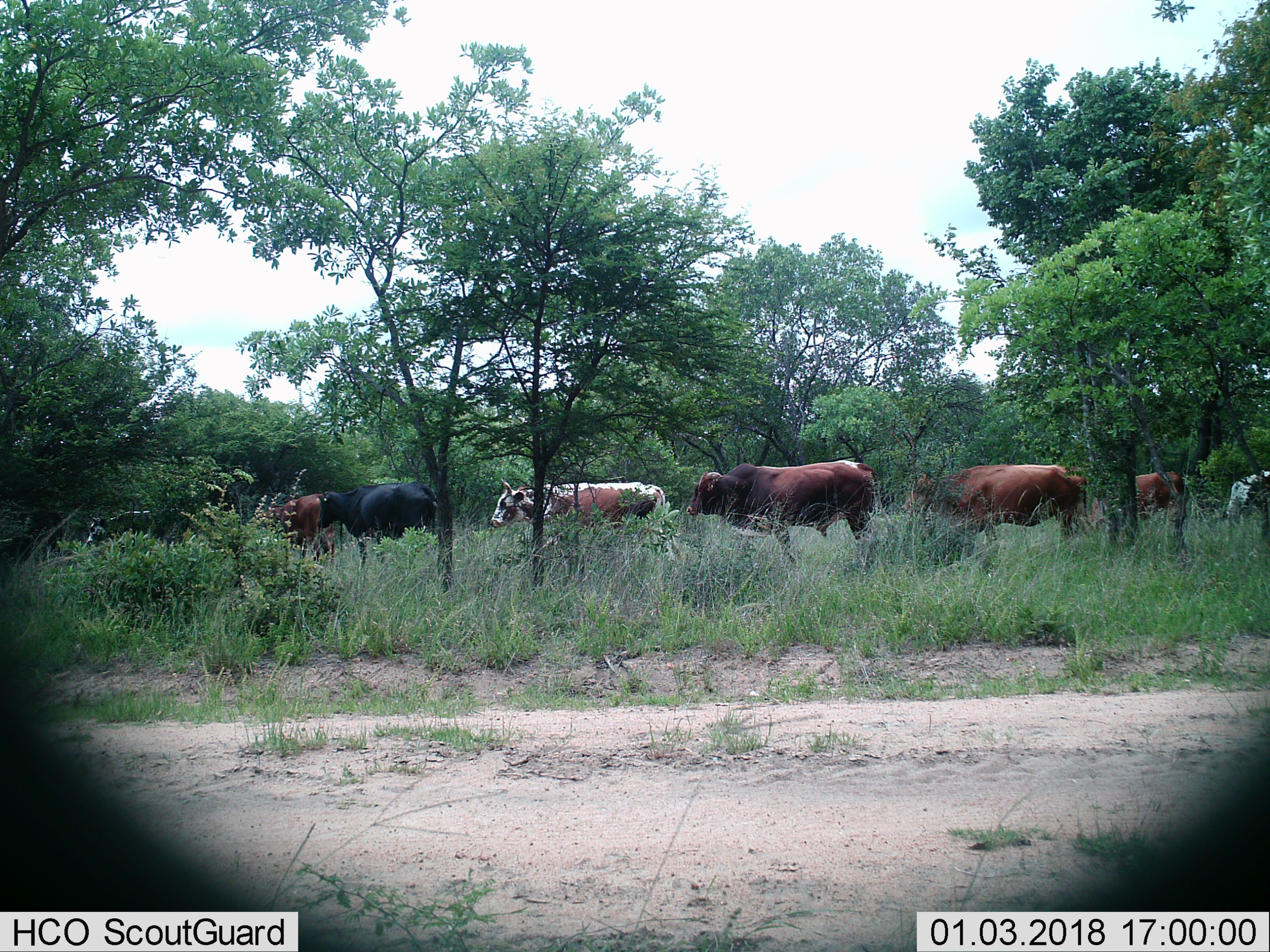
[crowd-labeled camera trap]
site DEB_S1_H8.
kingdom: Animalia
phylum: Chordata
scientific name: Vertebrata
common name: domestic animal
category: domesticanimal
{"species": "domesticanimal (domestic animal) (Vertebrata)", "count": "8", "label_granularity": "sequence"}